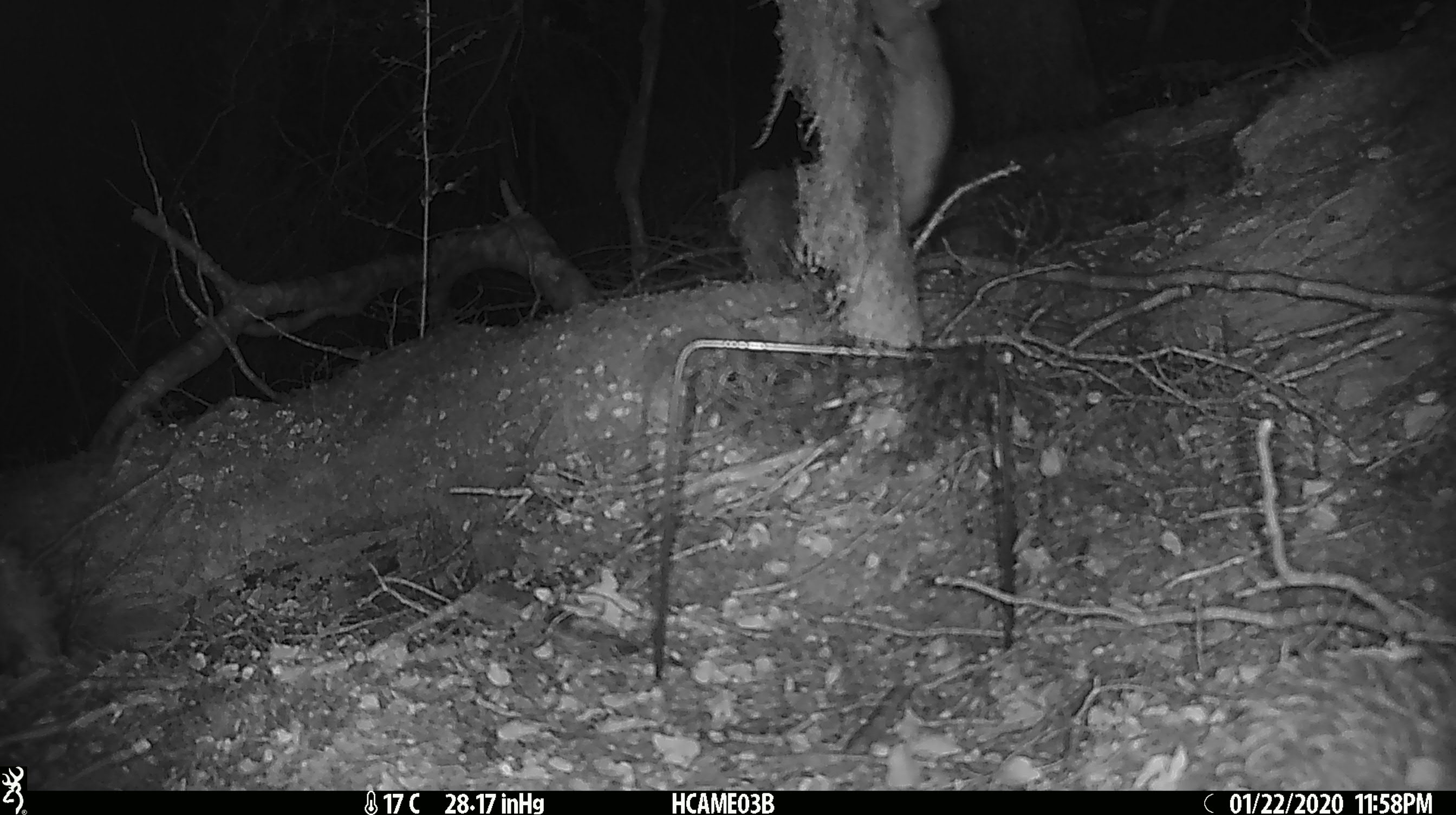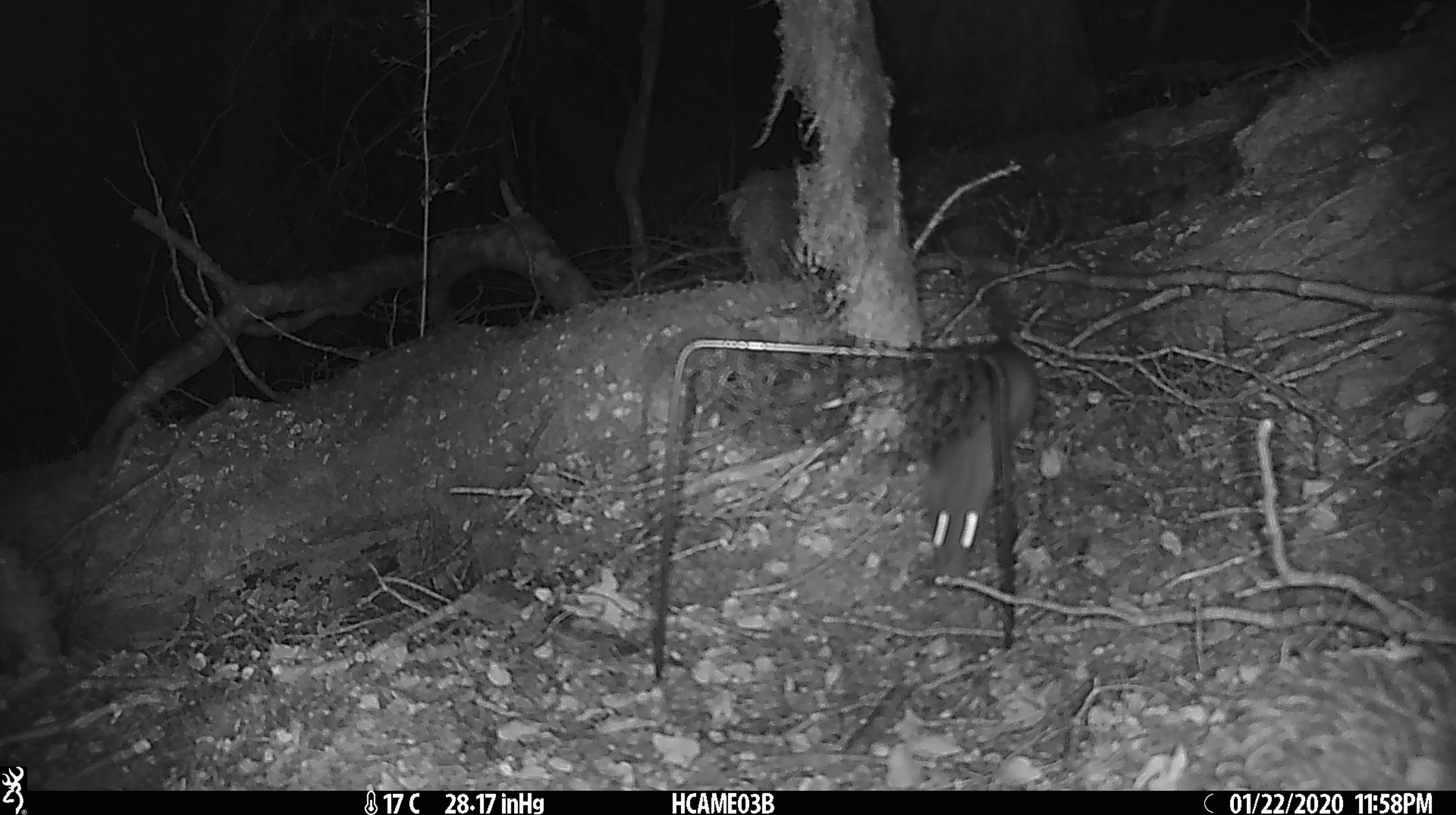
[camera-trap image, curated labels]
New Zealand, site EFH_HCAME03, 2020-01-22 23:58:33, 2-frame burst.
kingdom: Animalia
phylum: Chordata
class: Mammalia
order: Rodentia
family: Muridae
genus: Rattus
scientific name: Rattus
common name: rat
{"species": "rat (Rattus)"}